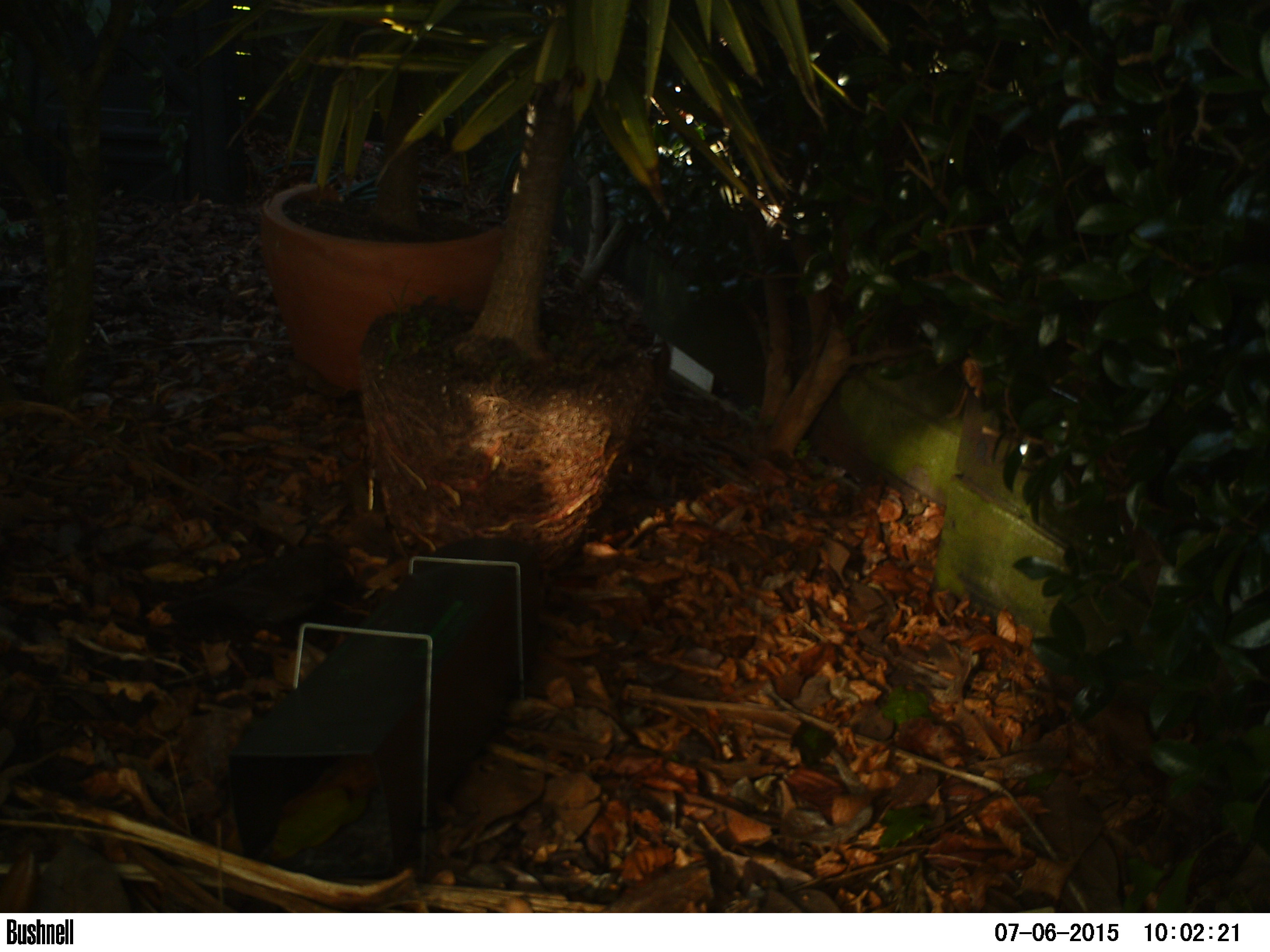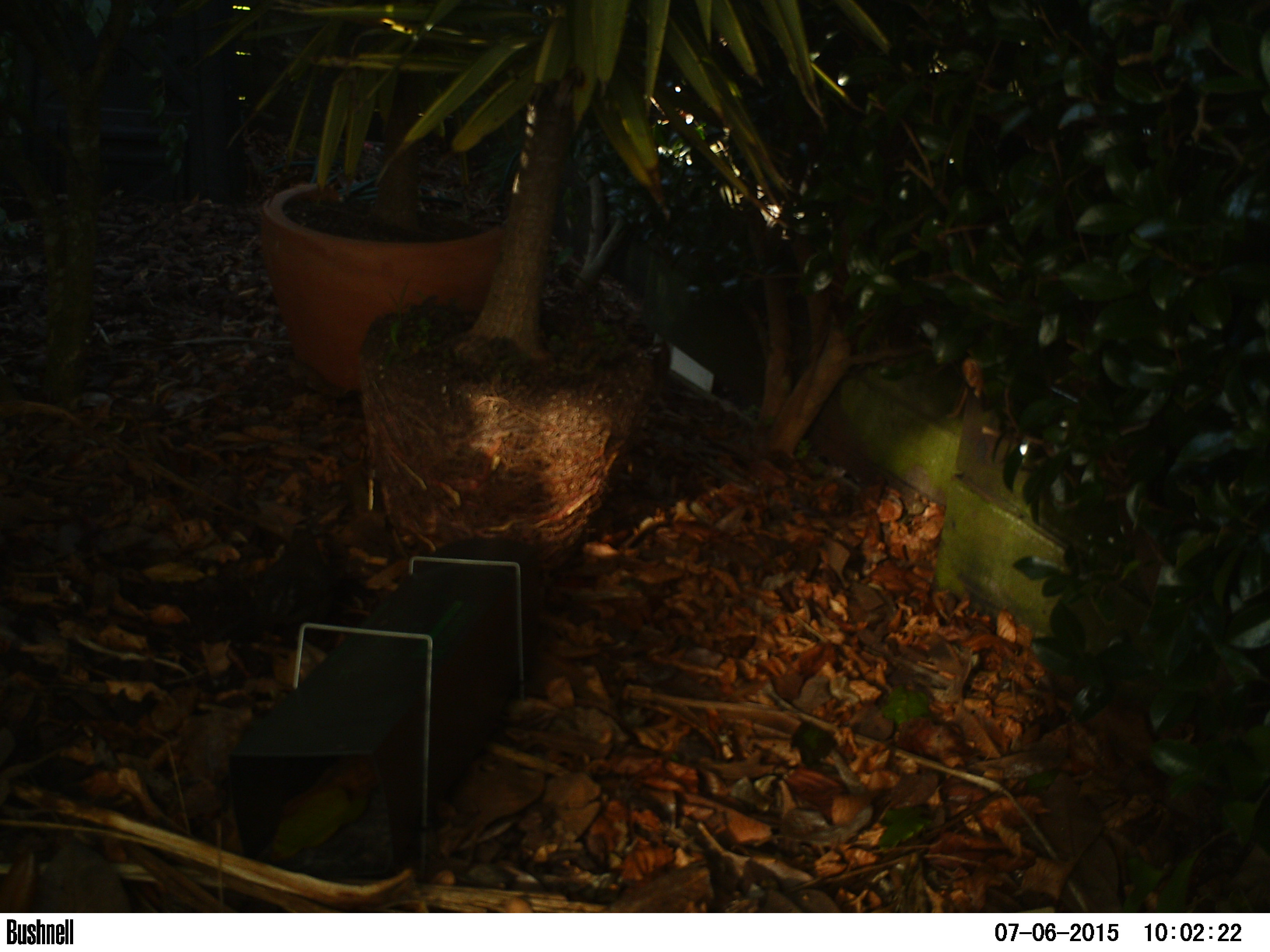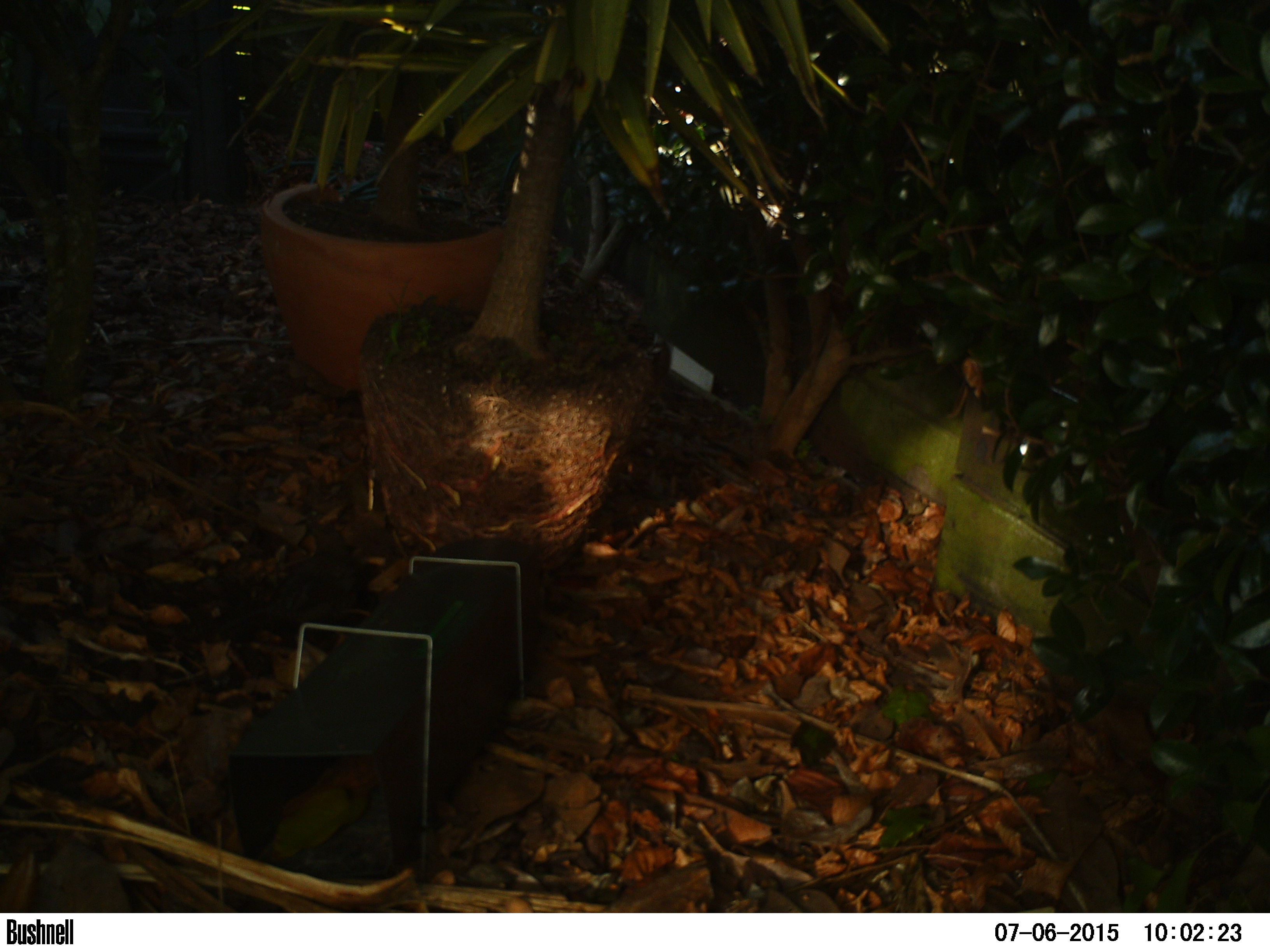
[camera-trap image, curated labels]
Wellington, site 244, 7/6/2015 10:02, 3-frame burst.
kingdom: Animalia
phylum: Chordata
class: Aves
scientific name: Aves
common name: bird